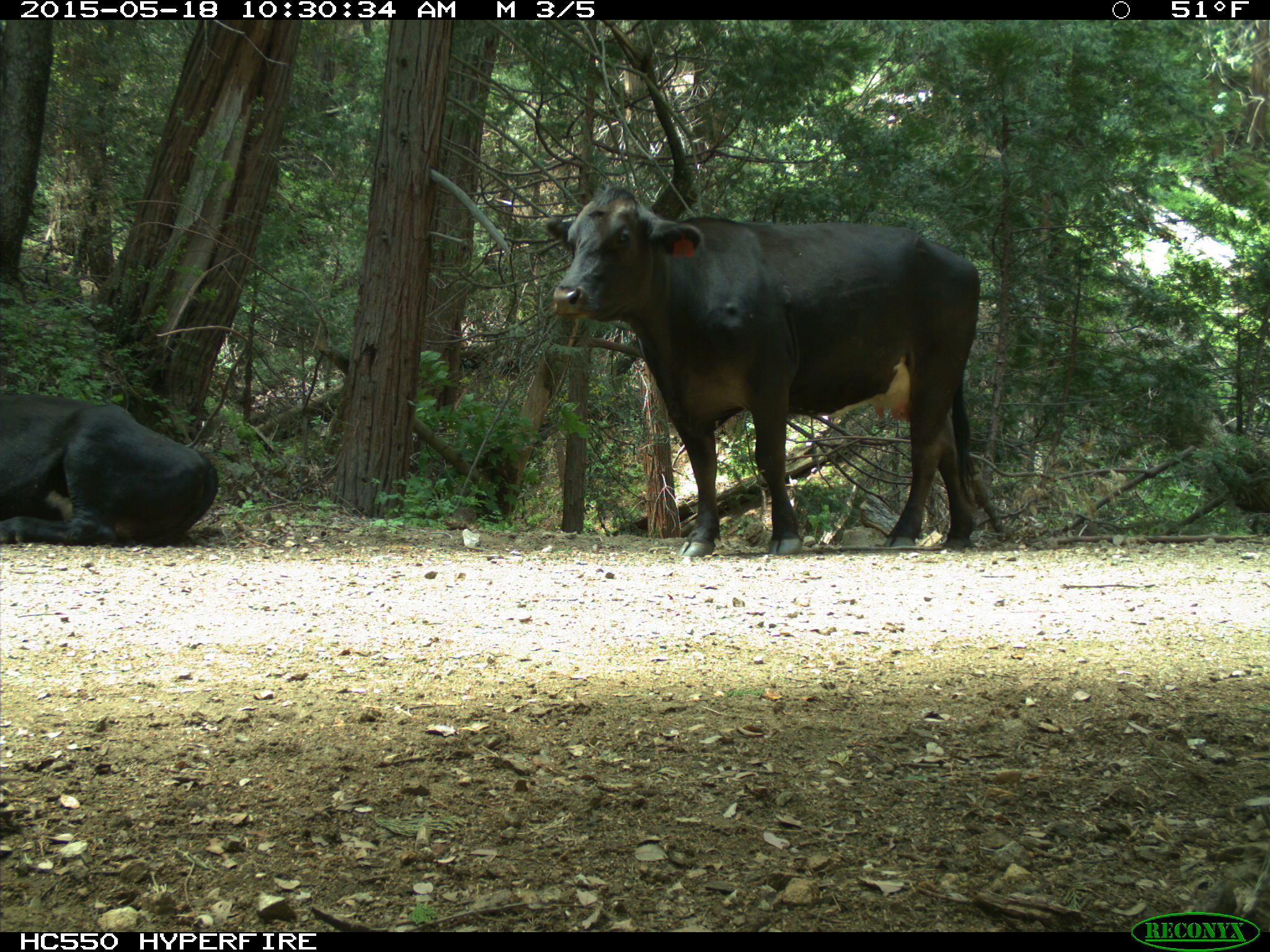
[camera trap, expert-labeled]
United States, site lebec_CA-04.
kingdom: Animalia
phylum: Chordata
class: Mammalia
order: Artiodactyla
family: Bovidae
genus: Bos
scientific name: Bos taurus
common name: domestic cow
Bos taurus (domestic cow).